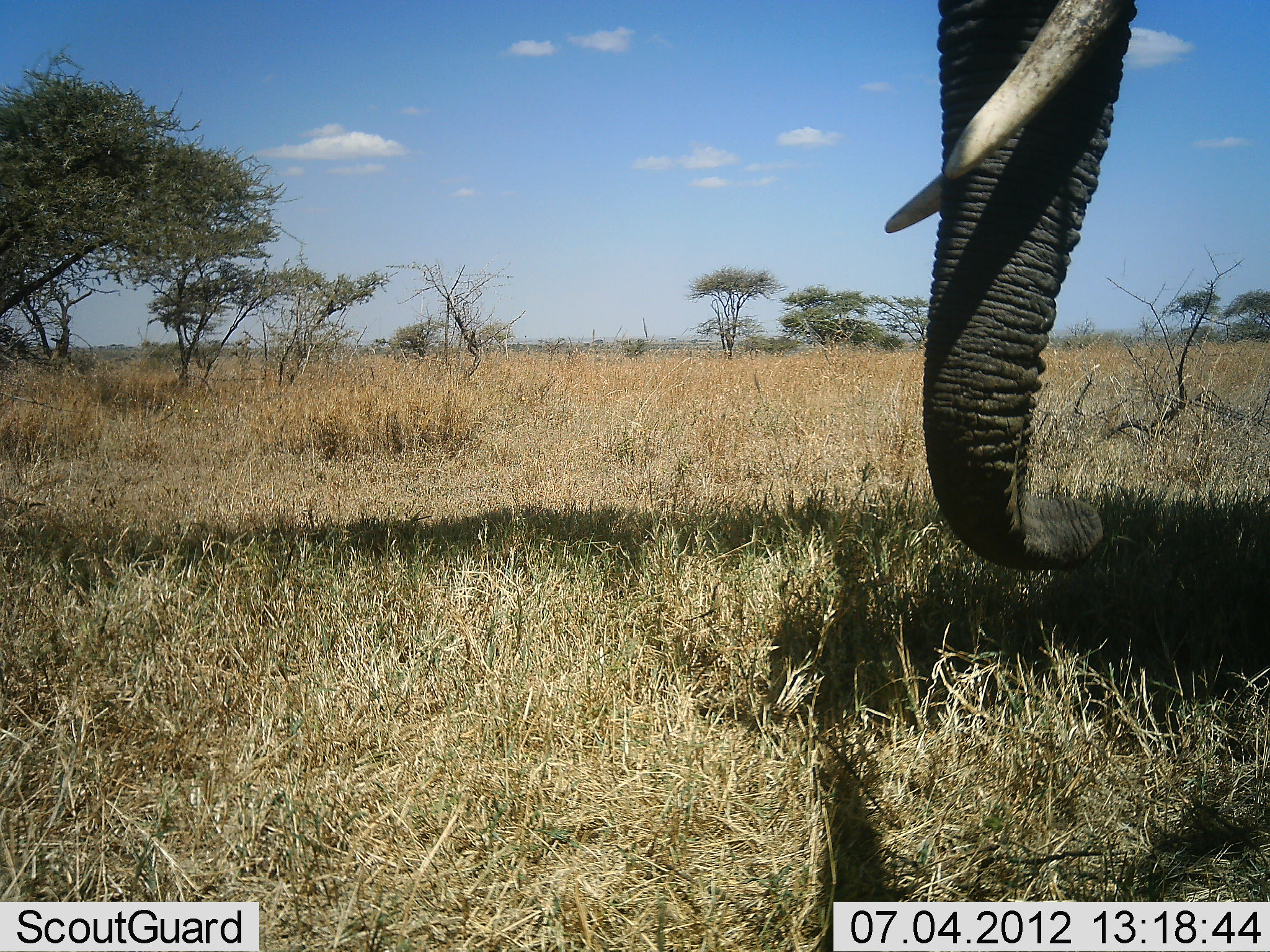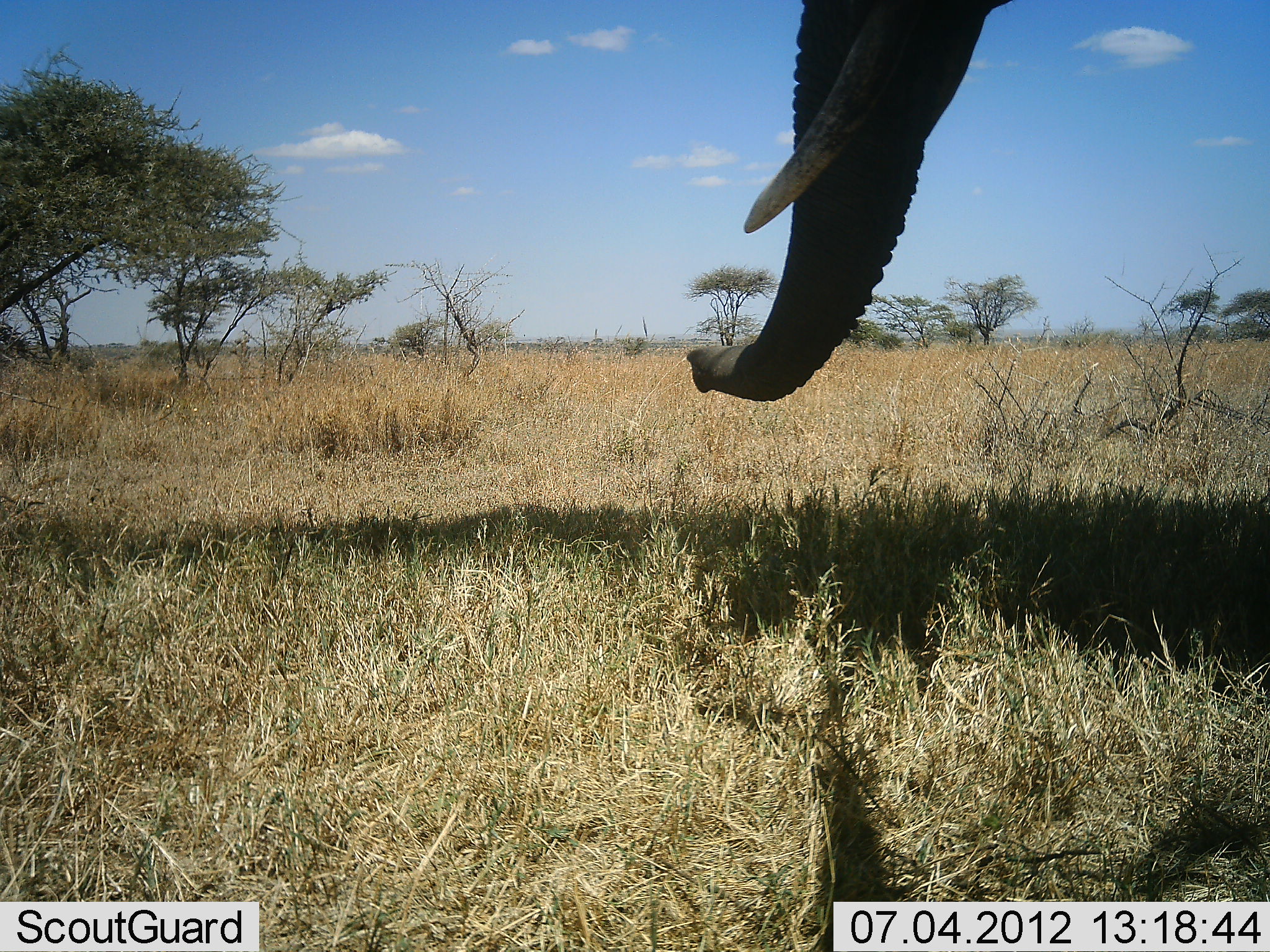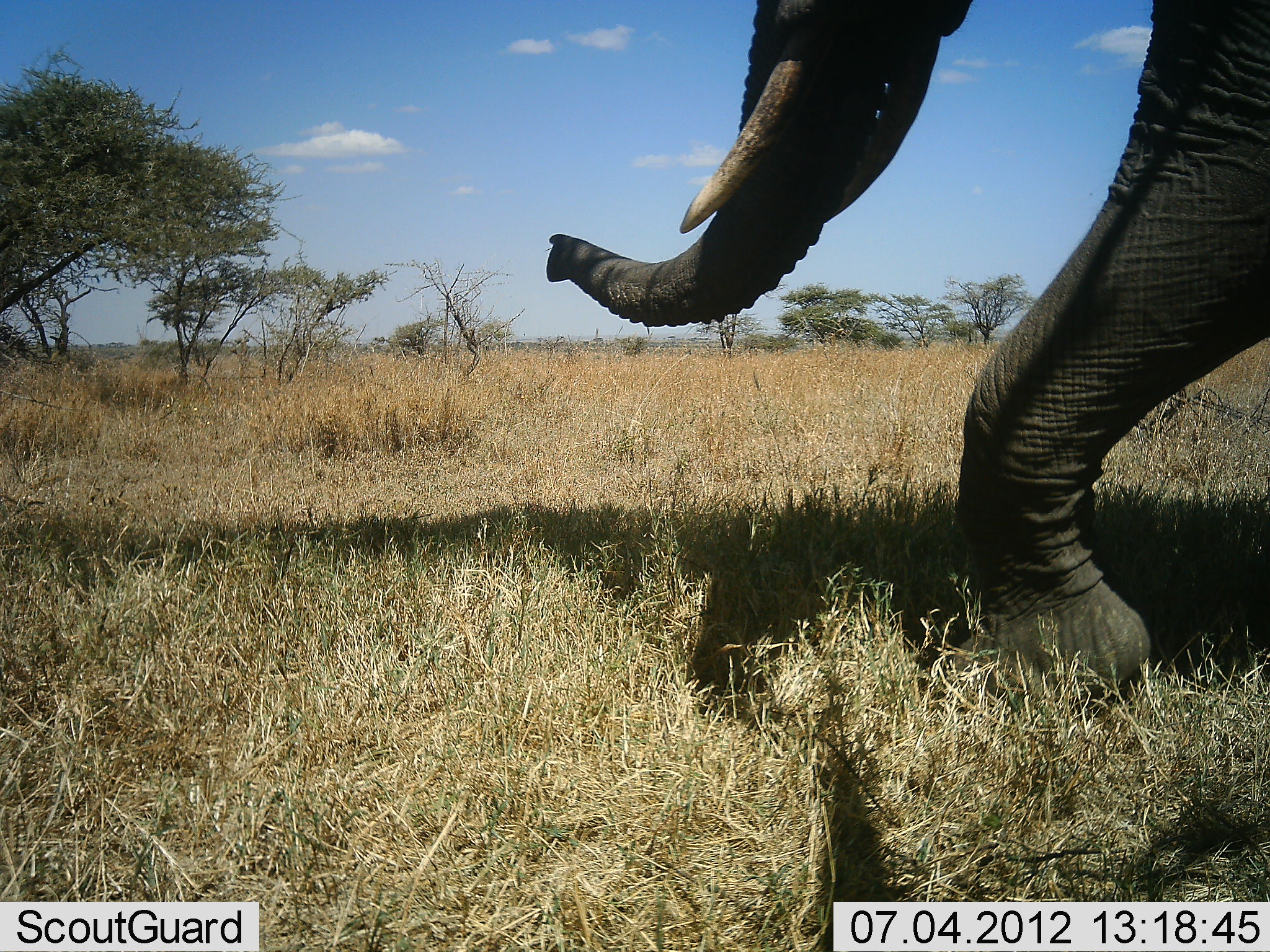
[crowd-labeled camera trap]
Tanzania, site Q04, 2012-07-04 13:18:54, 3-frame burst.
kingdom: Animalia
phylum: Chordata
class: Mammalia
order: Proboscidea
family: Elephantidae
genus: Loxodonta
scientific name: Loxodonta africana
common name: african bush elephant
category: elephant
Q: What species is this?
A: Elephant (african bush elephant) (Loxodonta africana).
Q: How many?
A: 1.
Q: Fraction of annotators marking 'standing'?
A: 30%.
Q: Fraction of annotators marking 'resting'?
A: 0%.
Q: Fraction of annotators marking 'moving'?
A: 70%.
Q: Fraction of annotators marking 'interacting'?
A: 0%.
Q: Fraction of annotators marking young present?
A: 0%.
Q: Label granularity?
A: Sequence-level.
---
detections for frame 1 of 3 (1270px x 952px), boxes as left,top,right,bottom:
animal: 884,0,1145,569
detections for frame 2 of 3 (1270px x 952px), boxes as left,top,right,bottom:
animal: 687,0,1005,402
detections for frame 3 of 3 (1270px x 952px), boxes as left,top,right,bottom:
animal: 546,0,1270,704